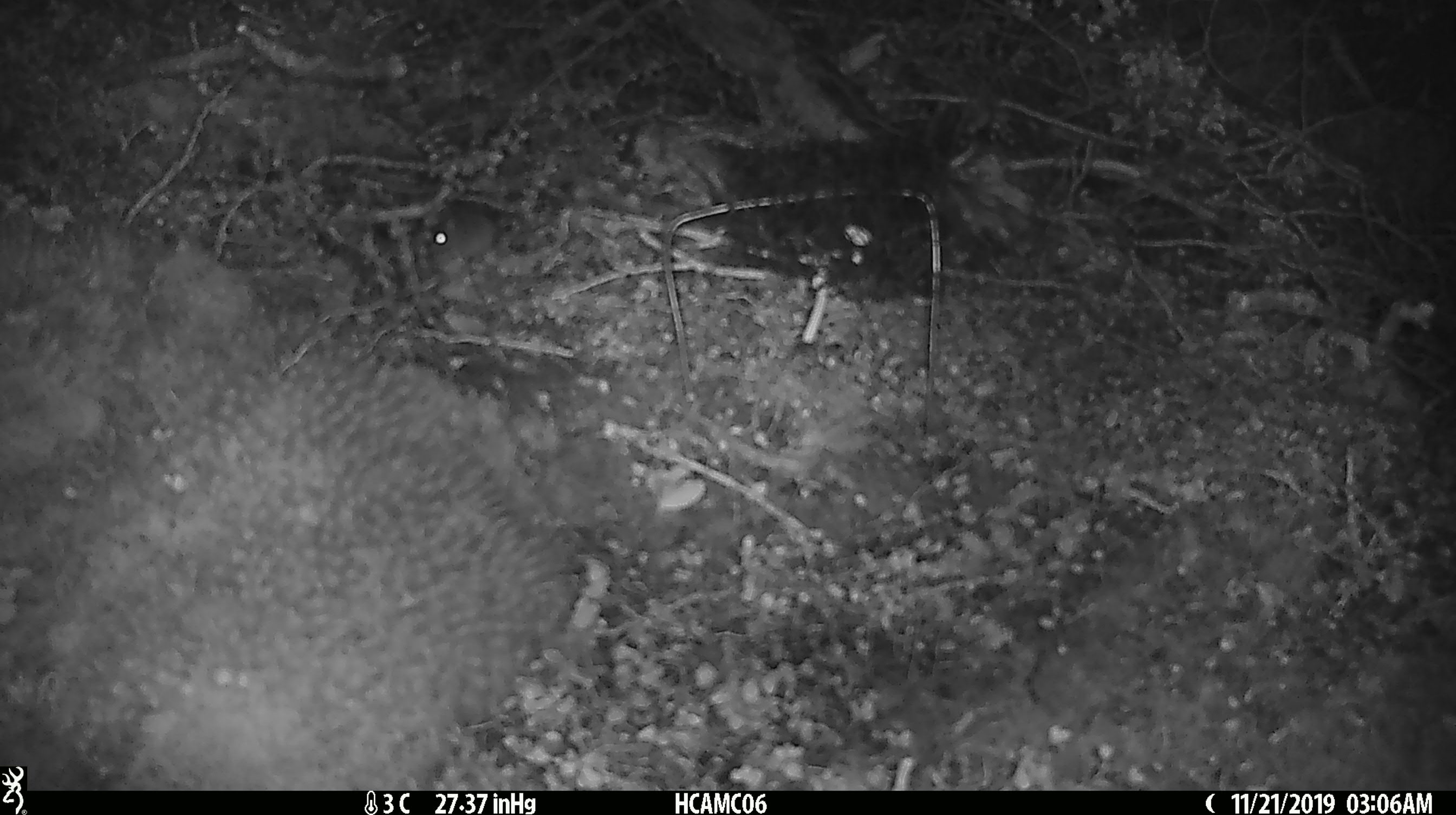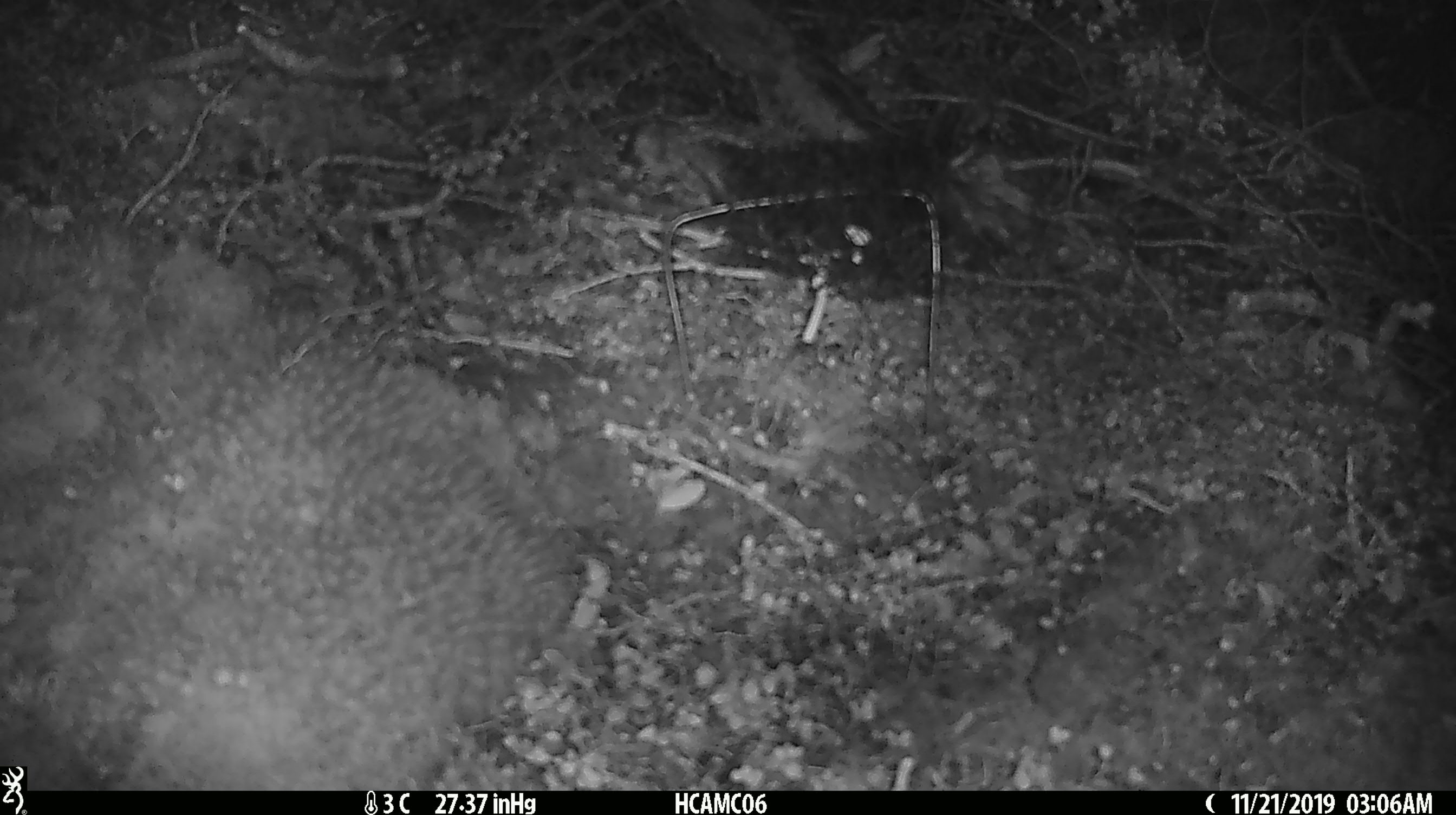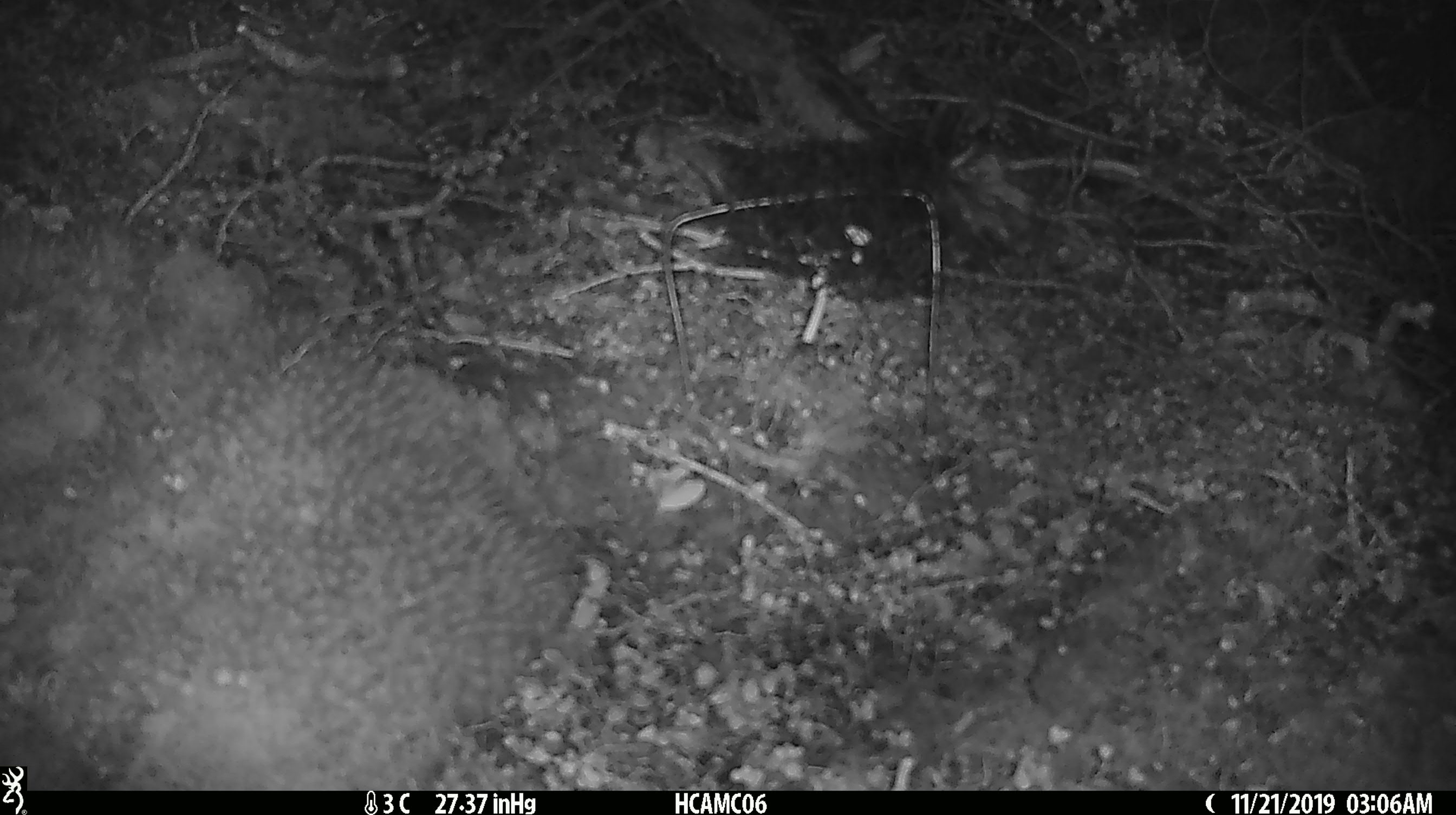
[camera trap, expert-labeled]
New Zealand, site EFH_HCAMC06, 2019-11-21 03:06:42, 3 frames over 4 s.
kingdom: Animalia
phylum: Chordata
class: Mammalia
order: Rodentia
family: Muridae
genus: Mus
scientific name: Mus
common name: mouse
Mouse (Mus).